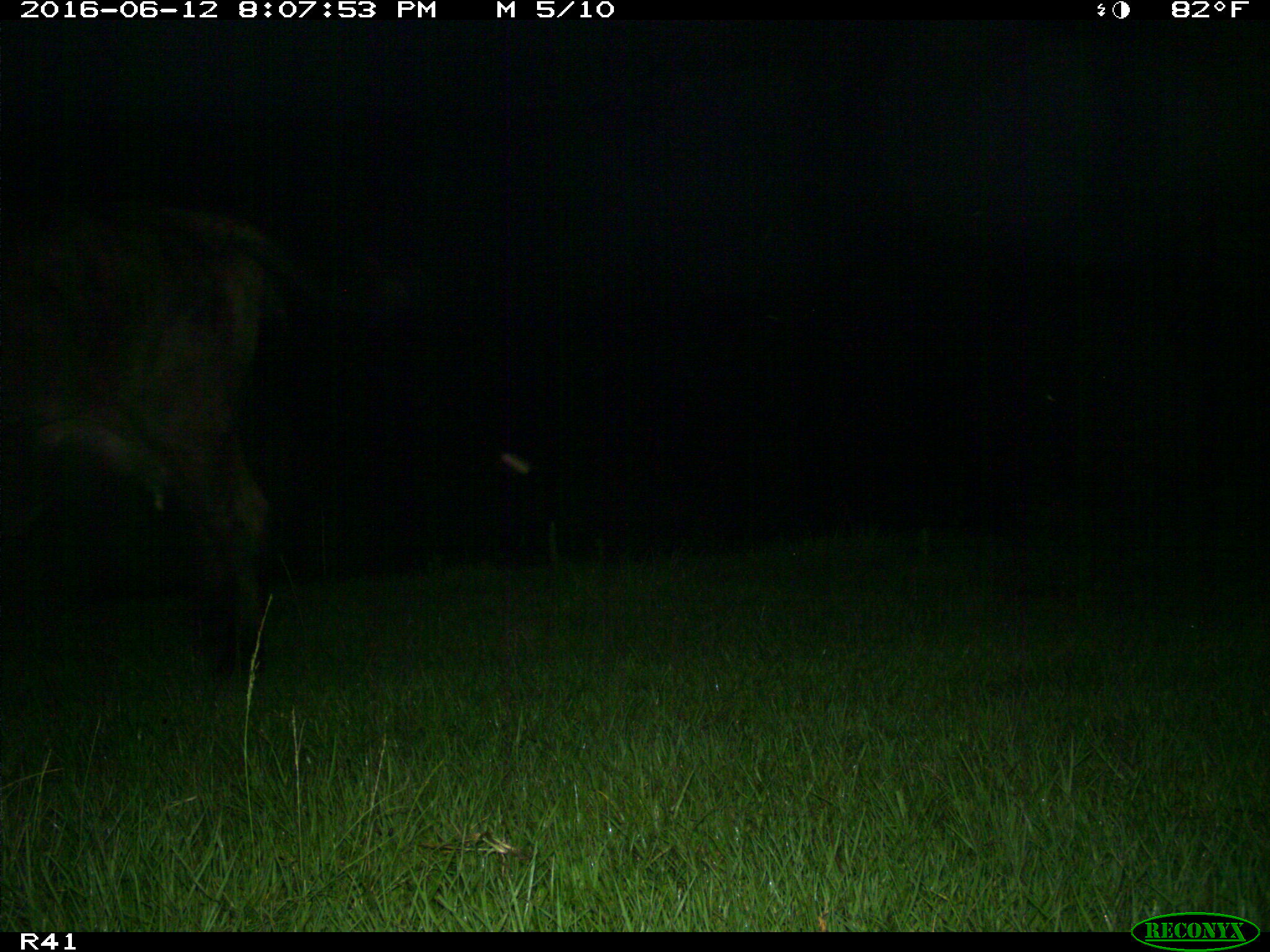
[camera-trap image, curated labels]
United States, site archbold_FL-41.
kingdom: Animalia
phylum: Chordata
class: Mammalia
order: Artiodactyla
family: Bovidae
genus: Bos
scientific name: Bos taurus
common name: domestic cow